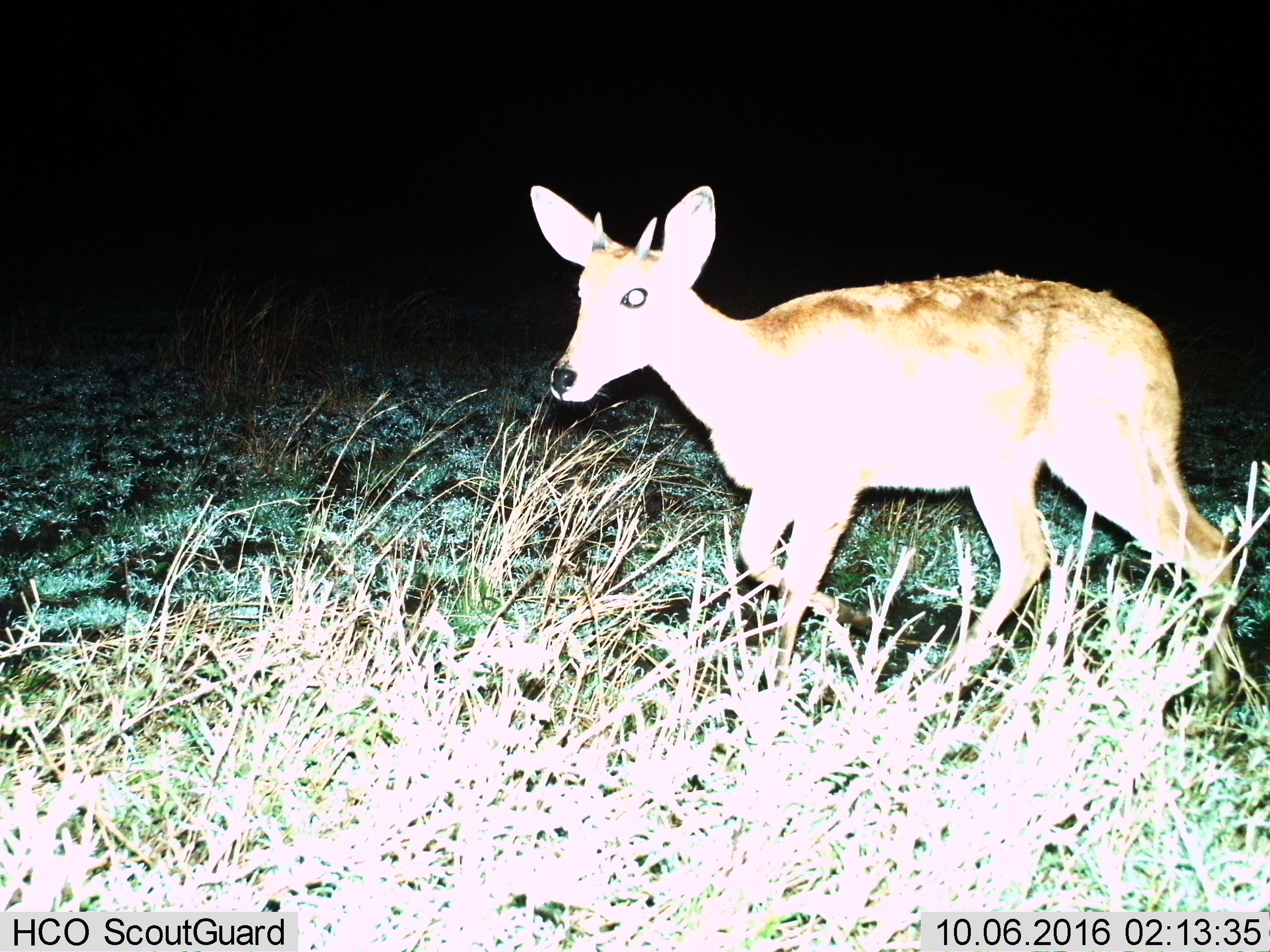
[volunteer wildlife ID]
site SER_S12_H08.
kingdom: Animalia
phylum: Chordata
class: Mammalia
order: Artiodactyla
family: Bovidae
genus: Redunca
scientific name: Redunca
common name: reedbuck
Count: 1.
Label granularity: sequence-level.